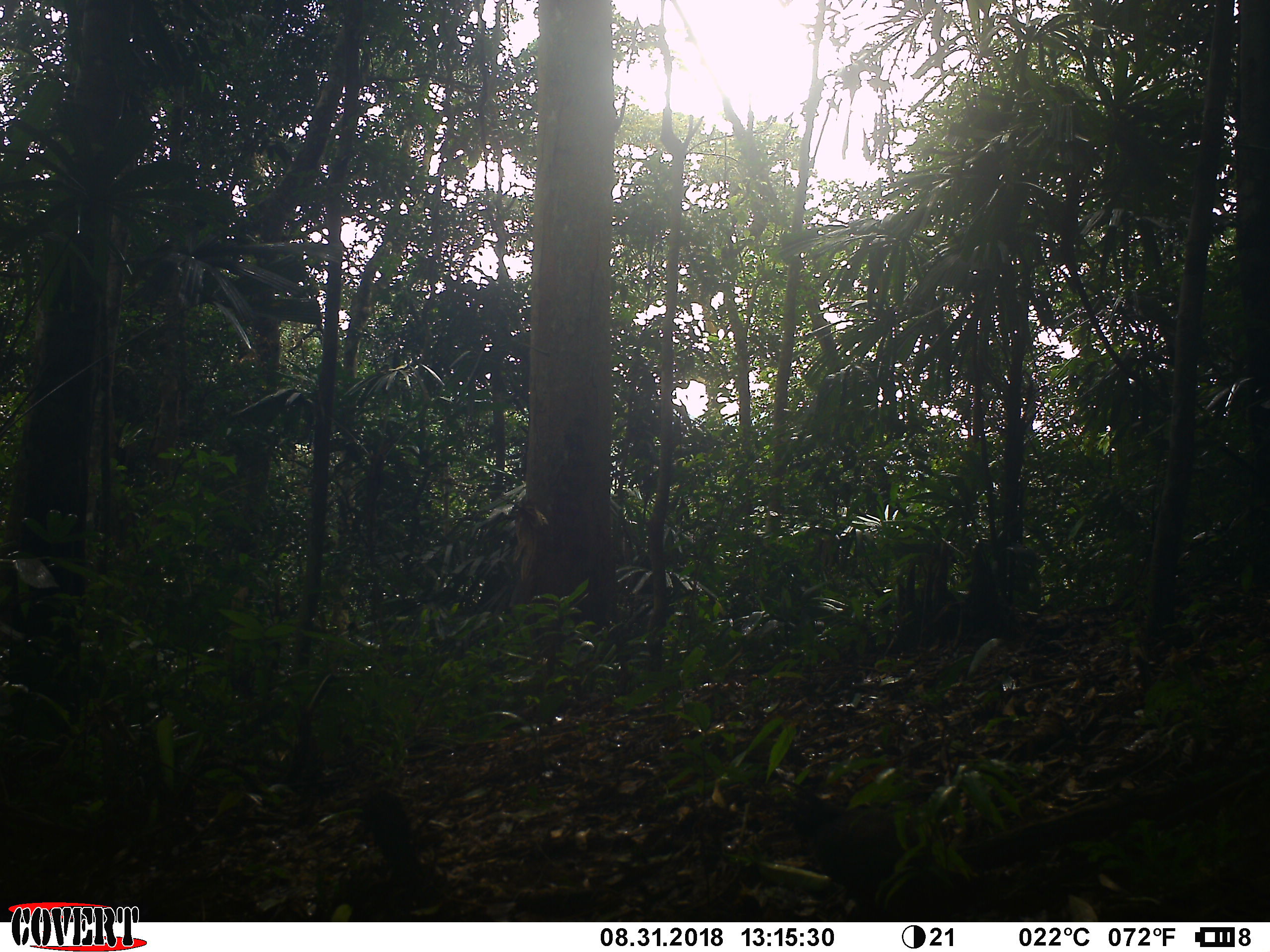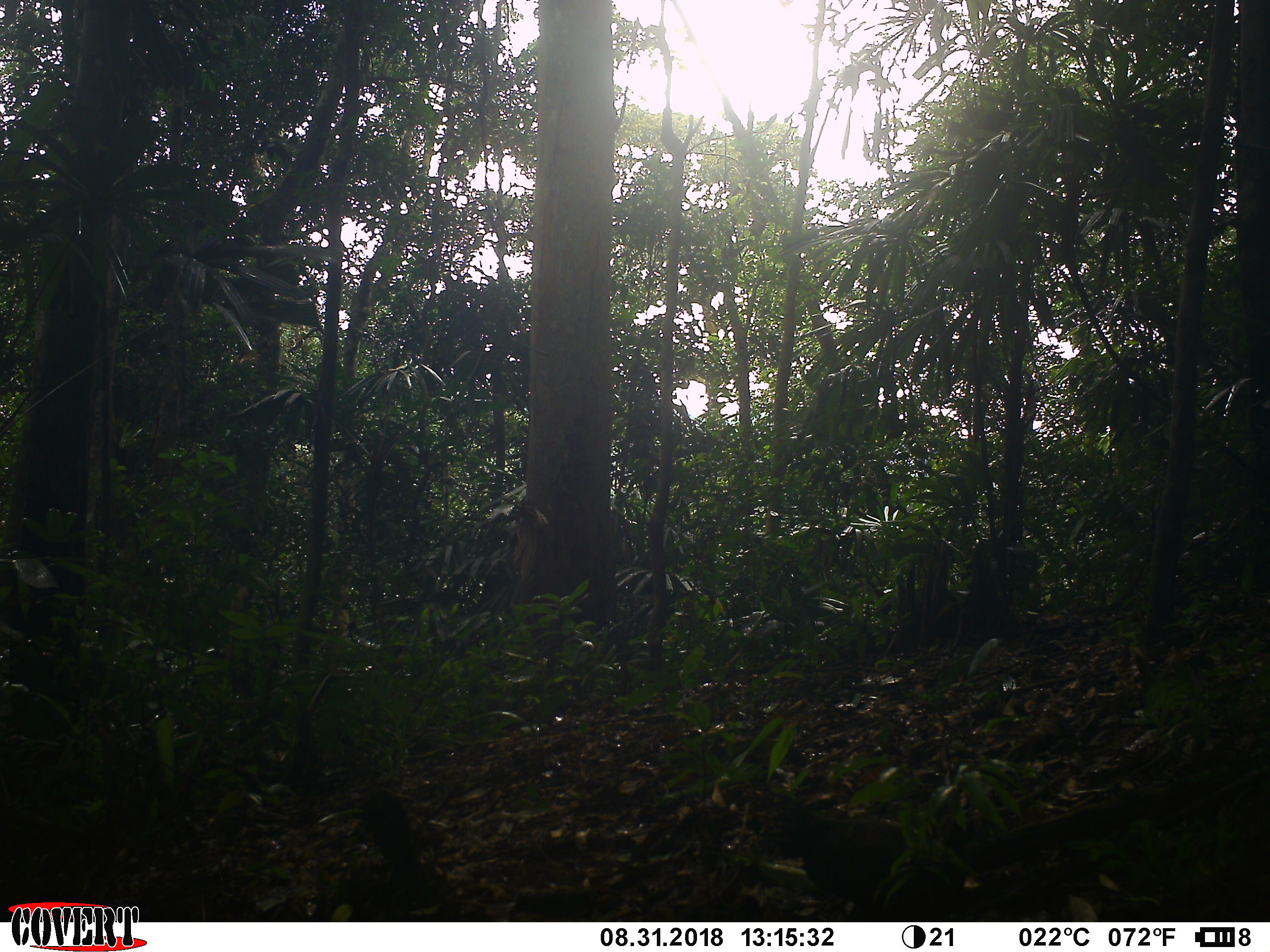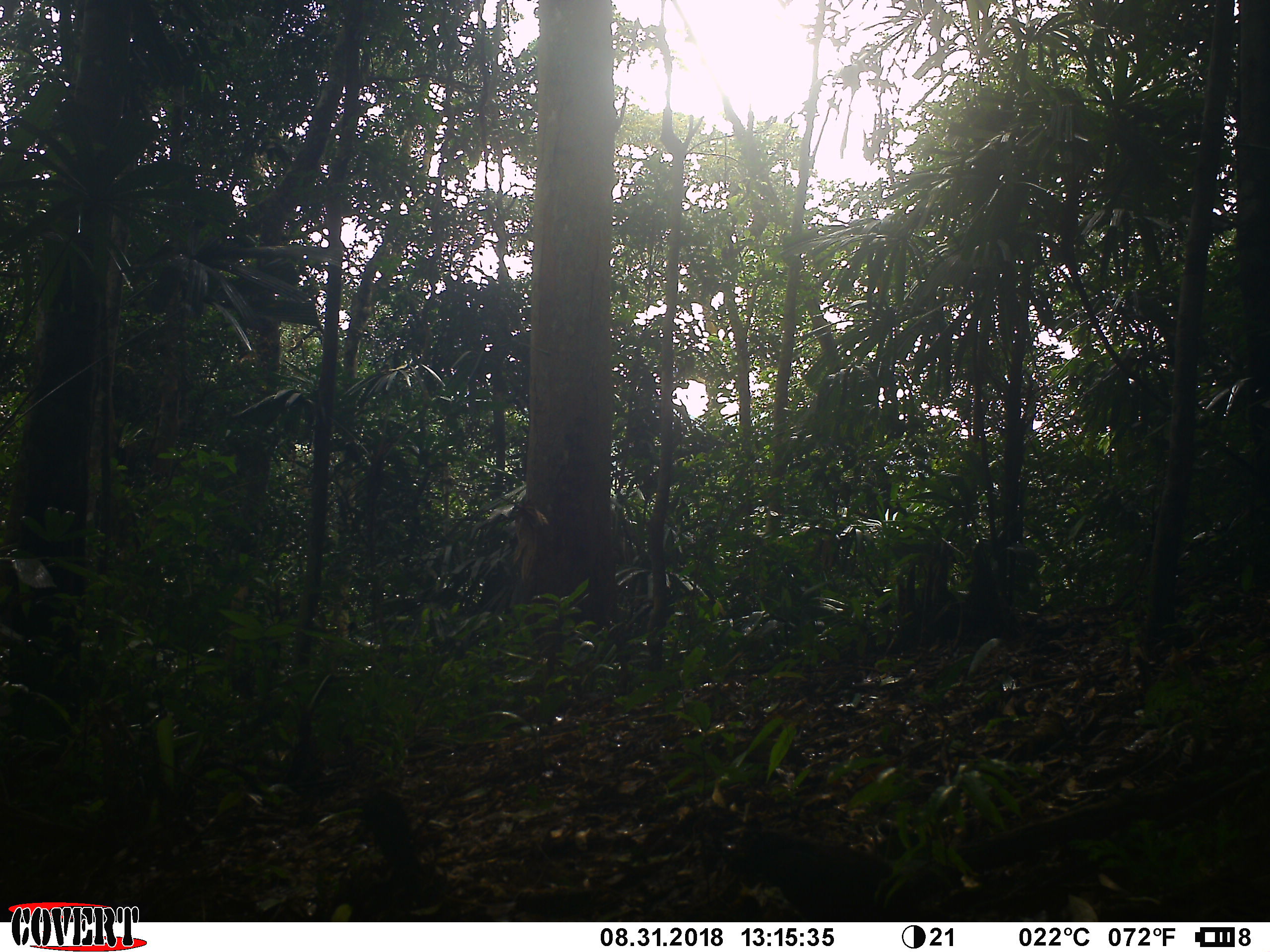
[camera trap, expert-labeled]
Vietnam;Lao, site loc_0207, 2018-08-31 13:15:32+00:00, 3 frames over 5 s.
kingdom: Animalia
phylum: Chordata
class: Aves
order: Galliformes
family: Phasianidae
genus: Gallus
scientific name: Gallus gallus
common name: red junglefowl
Red junglefowl (Gallus gallus). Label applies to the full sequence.